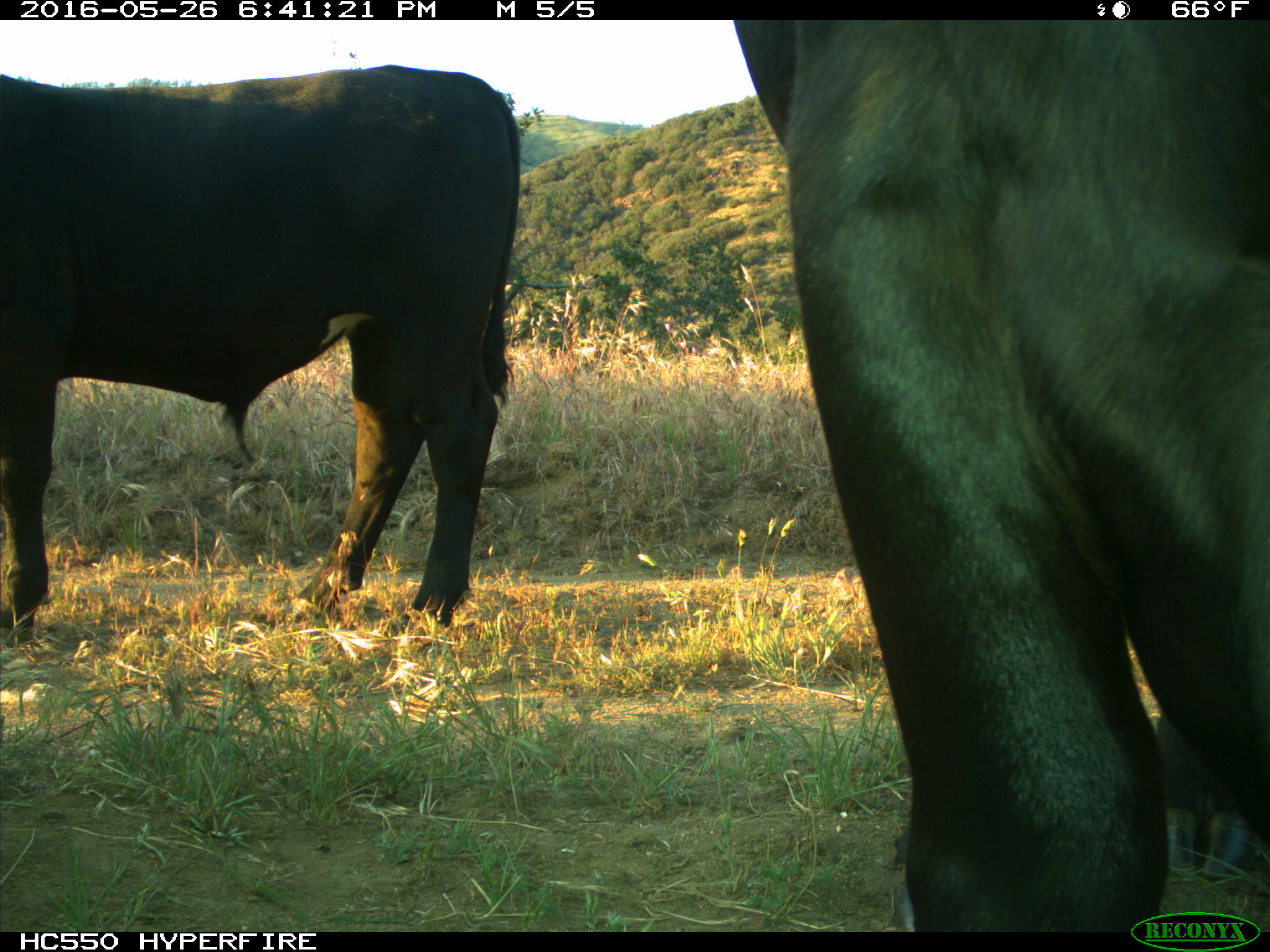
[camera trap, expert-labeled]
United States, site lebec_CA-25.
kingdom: Animalia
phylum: Chordata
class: Mammalia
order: Artiodactyla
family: Bovidae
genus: Bos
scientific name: Bos taurus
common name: domestic cow